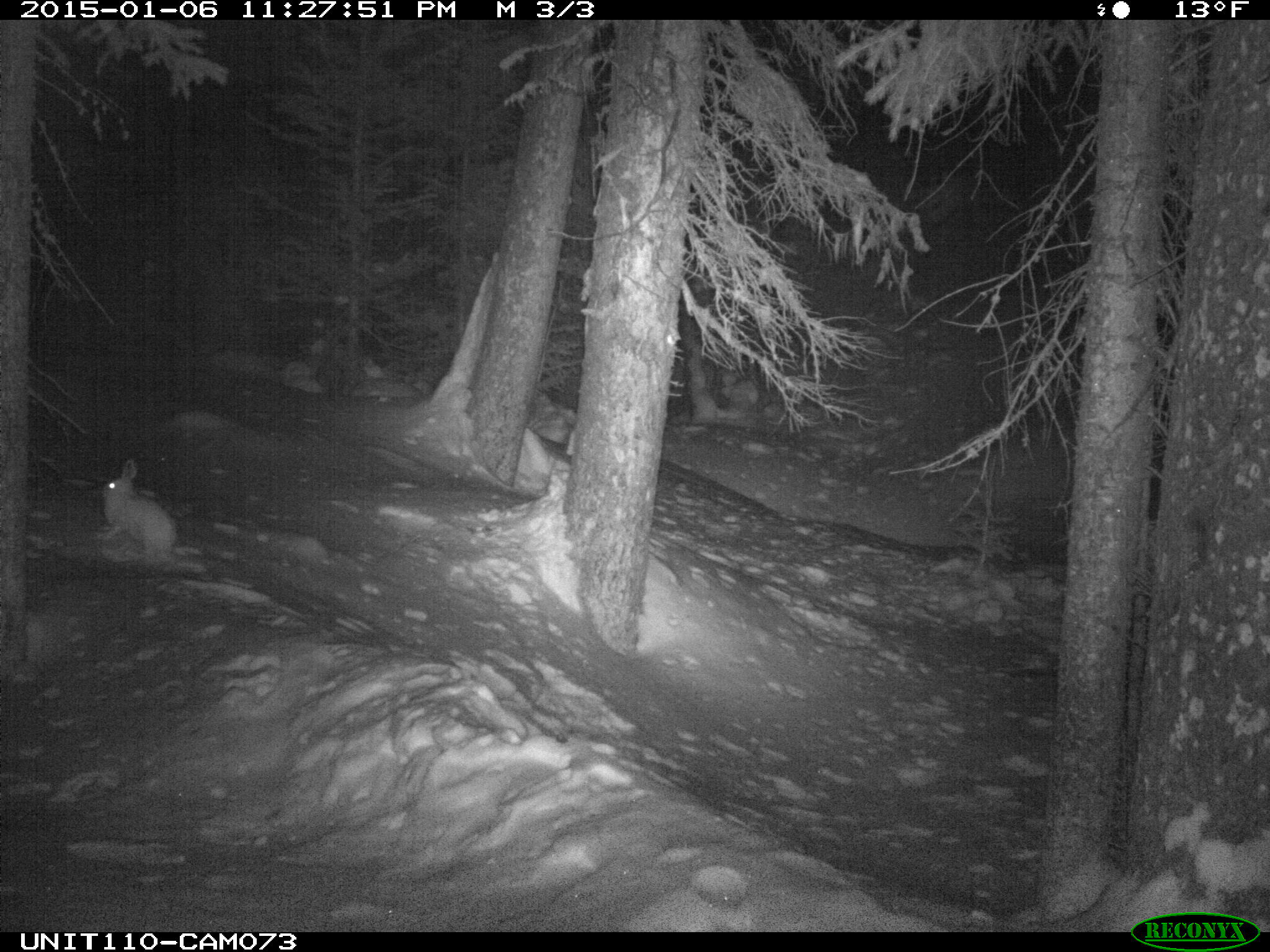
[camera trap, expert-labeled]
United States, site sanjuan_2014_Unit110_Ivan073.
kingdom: Animalia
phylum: Chordata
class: Mammalia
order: Lagomorpha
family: Leporidae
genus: Lepus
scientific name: Lepus americanus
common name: snowshoe hare